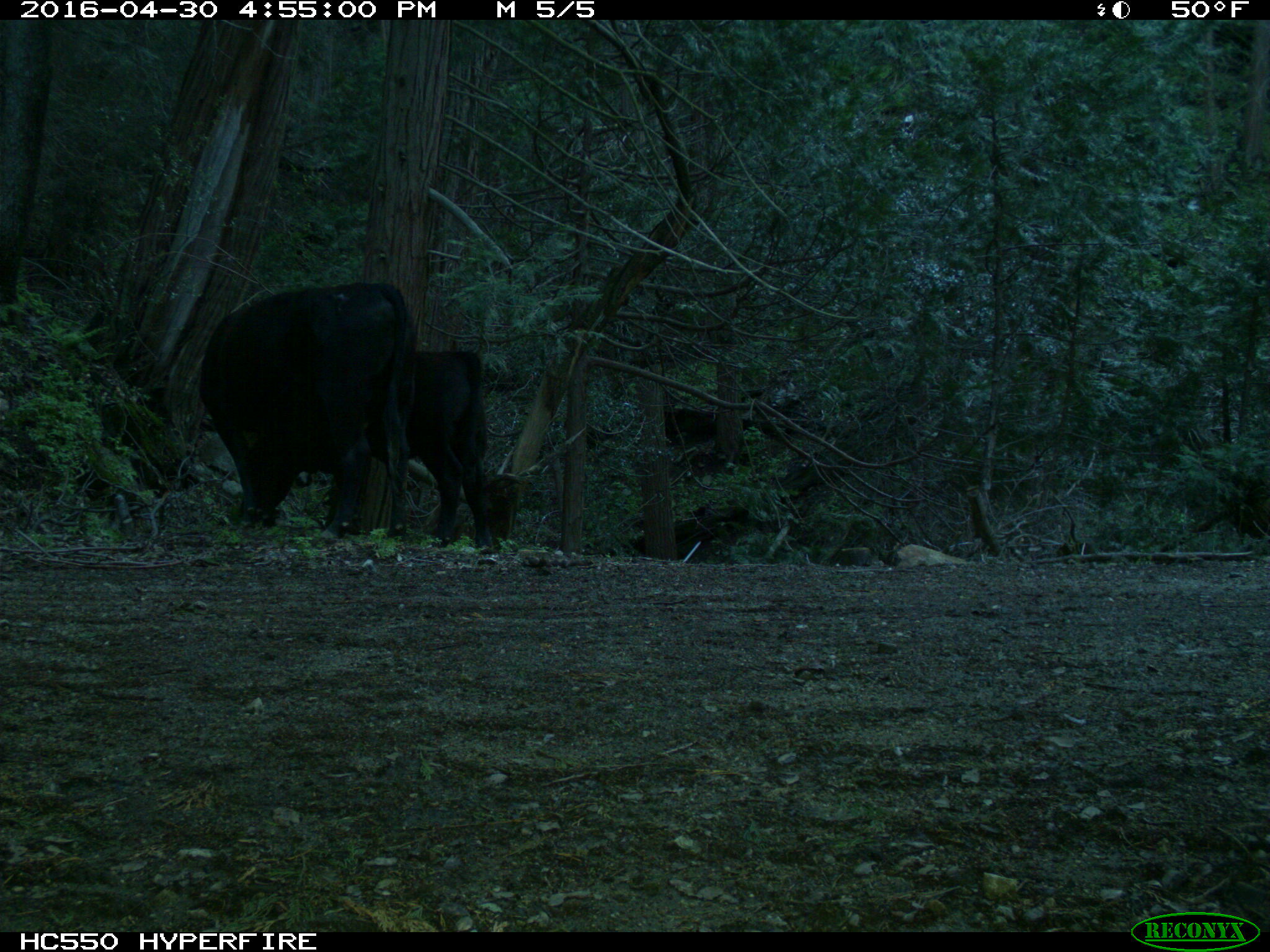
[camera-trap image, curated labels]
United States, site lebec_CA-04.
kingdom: Animalia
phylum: Chordata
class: Mammalia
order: Artiodactyla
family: Bovidae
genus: Bos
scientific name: Bos taurus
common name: domestic cow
Bos taurus (domestic cow).